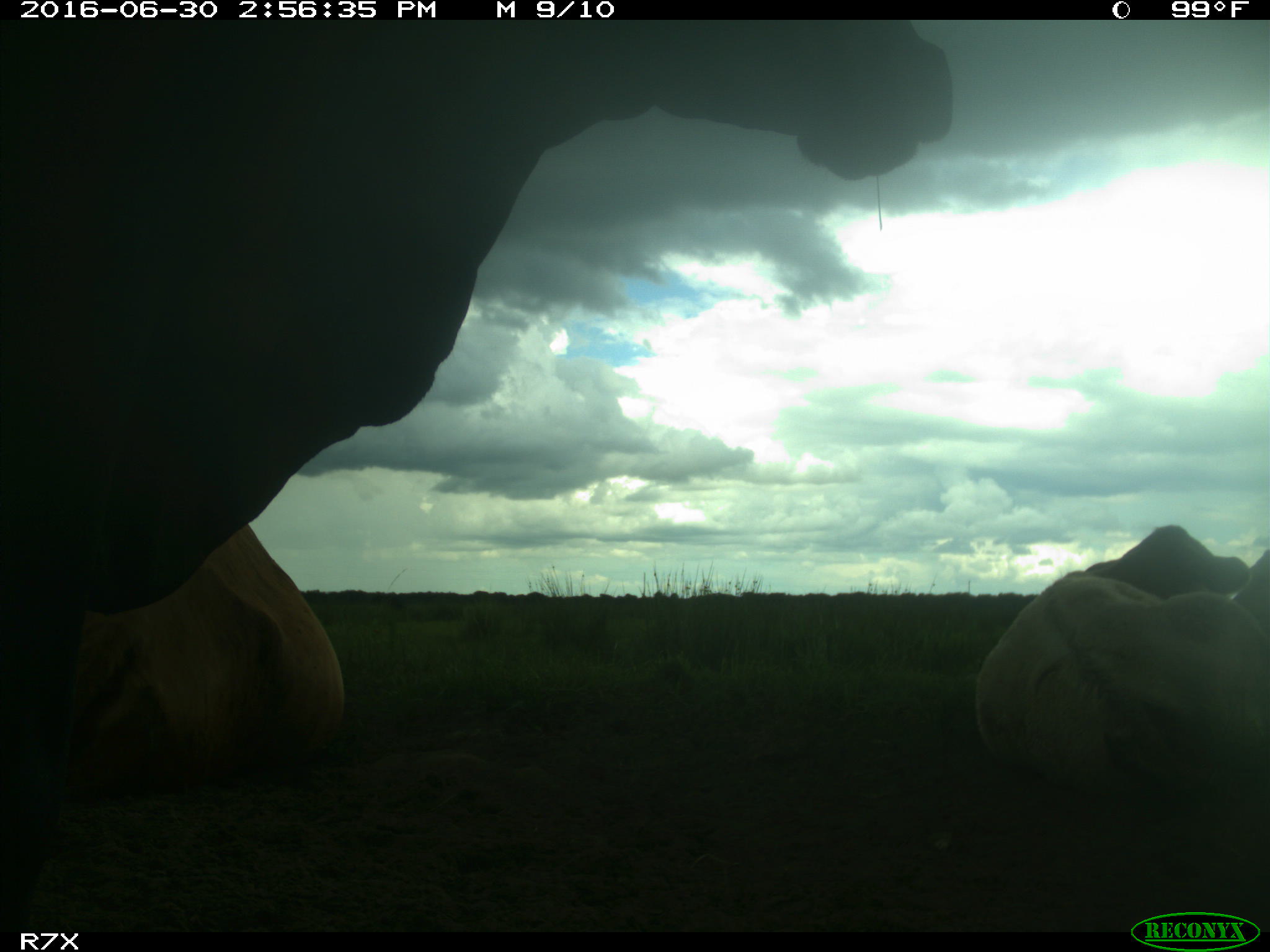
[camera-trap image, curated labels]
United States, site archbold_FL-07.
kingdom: Animalia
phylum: Chordata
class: Mammalia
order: Artiodactyla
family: Bovidae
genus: Bos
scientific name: Bos taurus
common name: domestic cow